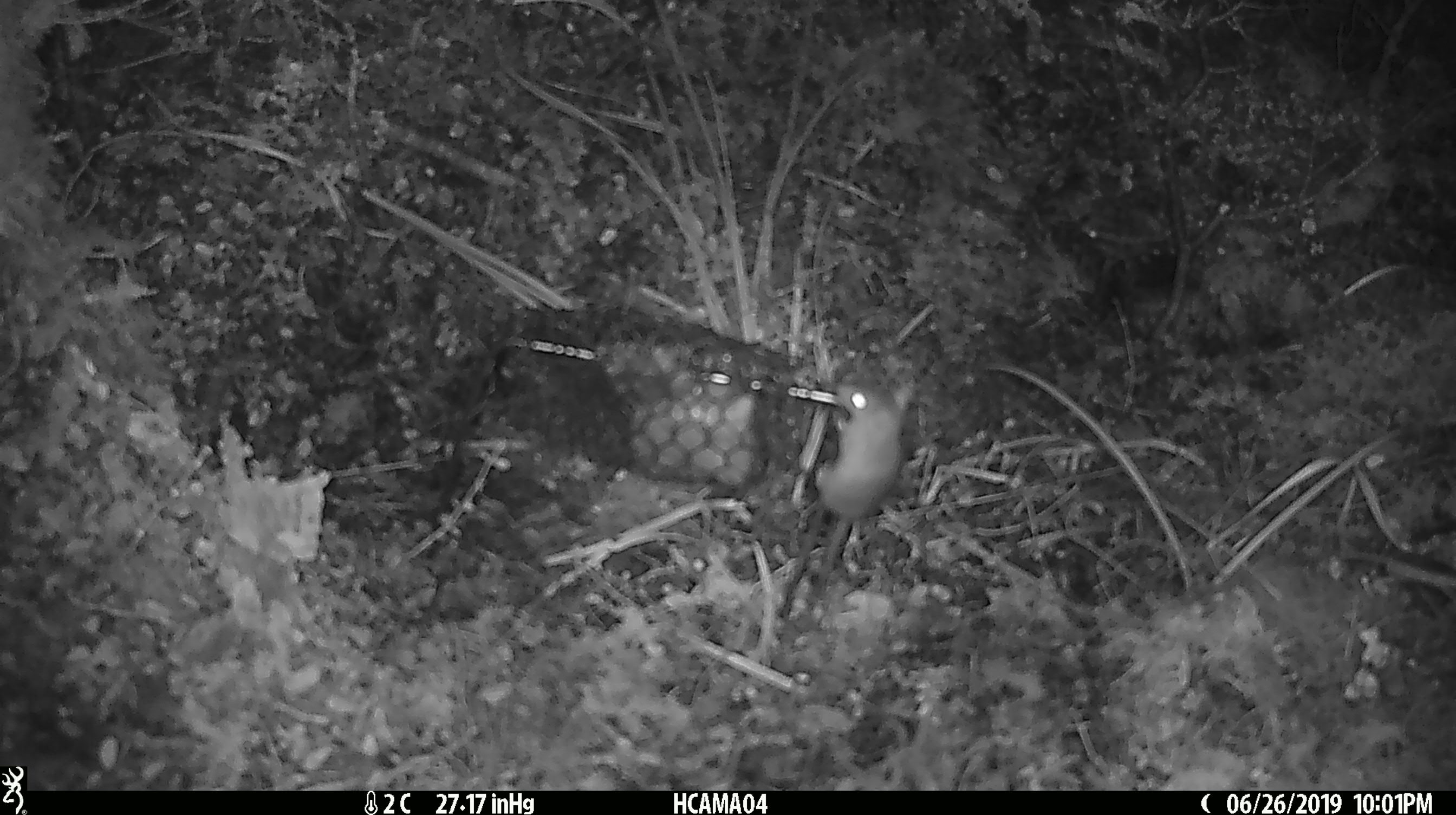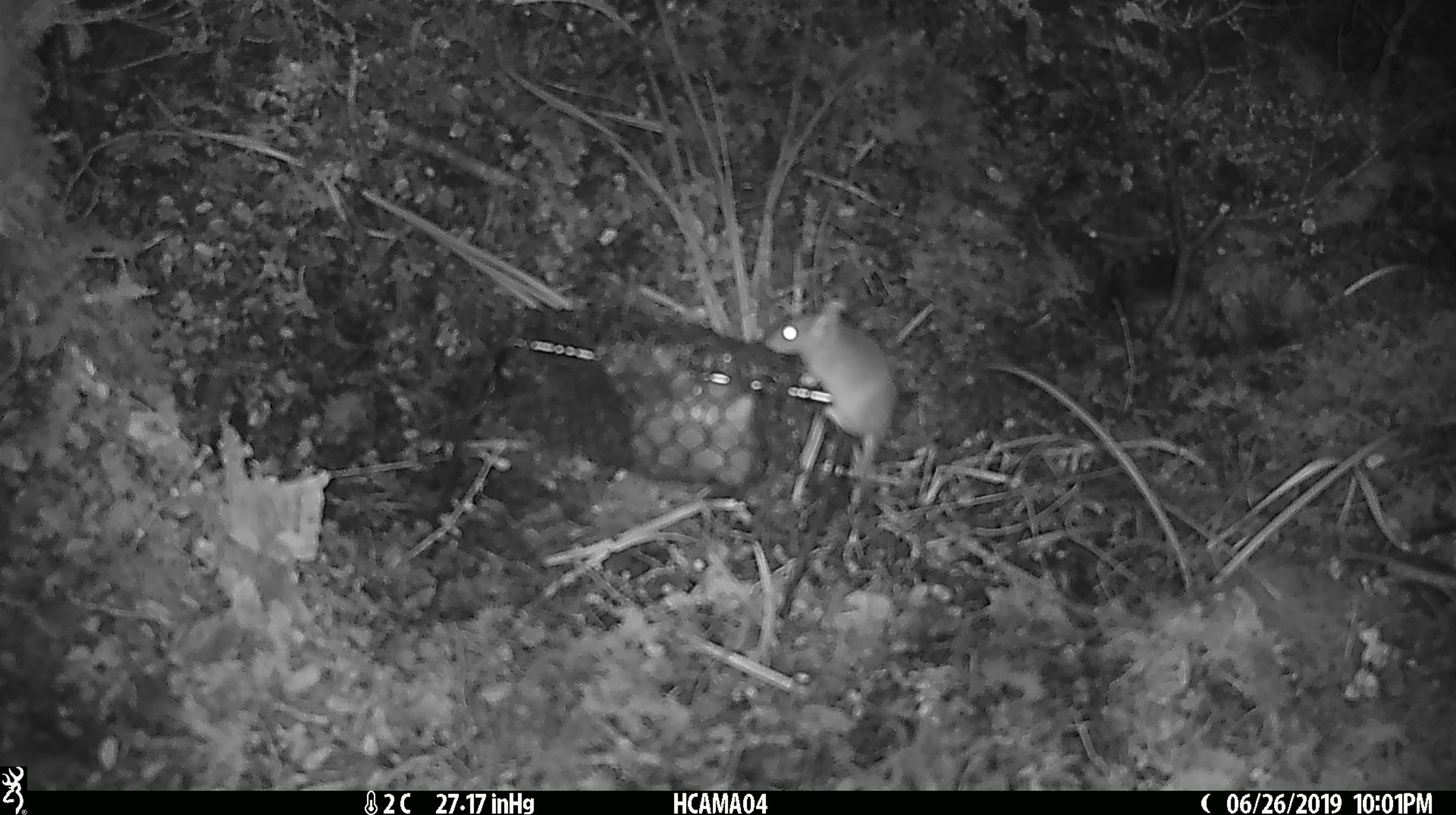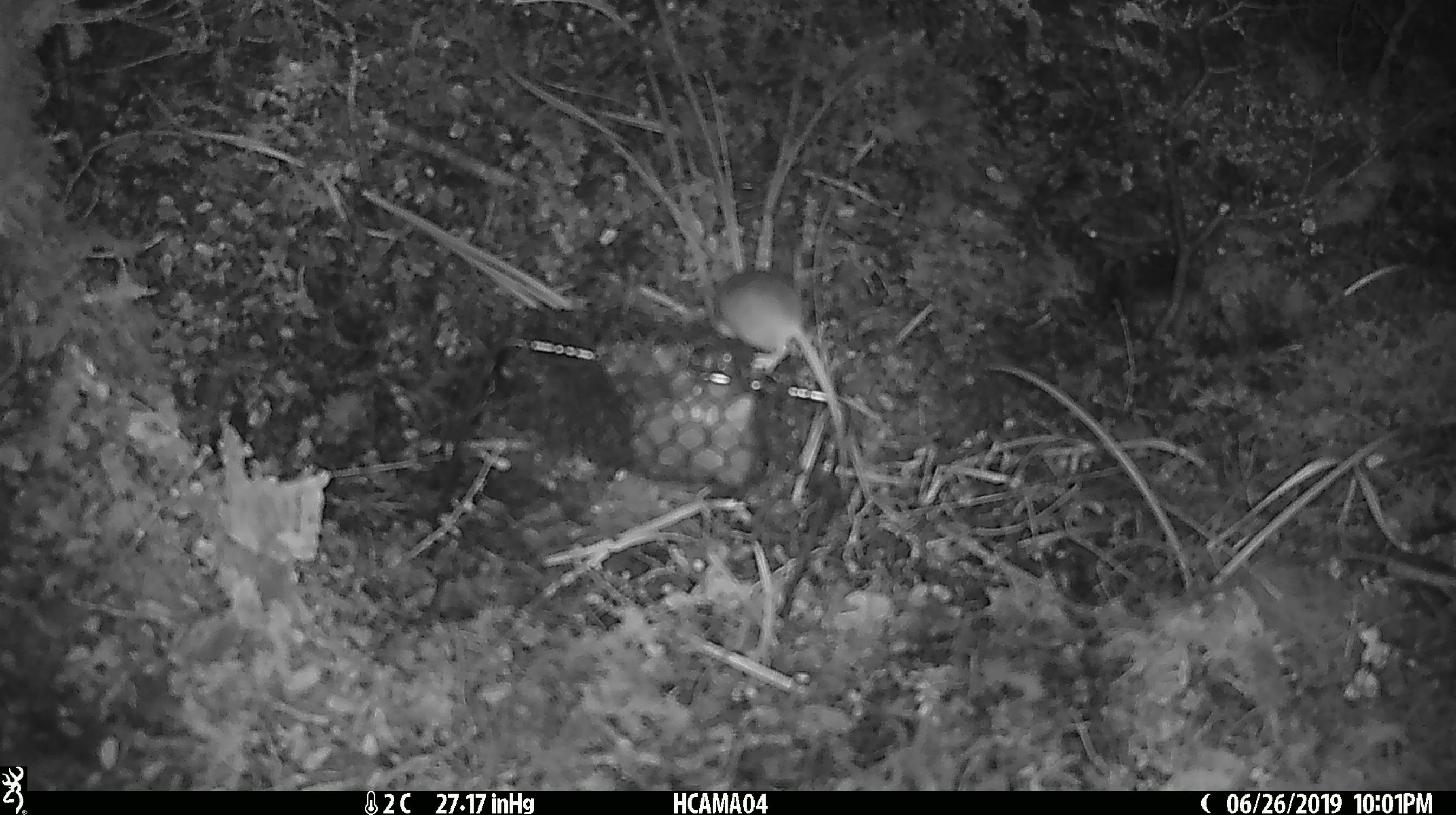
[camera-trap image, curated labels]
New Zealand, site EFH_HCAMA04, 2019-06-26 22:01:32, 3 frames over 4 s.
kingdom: Animalia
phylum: Chordata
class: Mammalia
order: Rodentia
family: Muridae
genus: Mus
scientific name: Mus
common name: mouse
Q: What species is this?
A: Mouse (Mus).